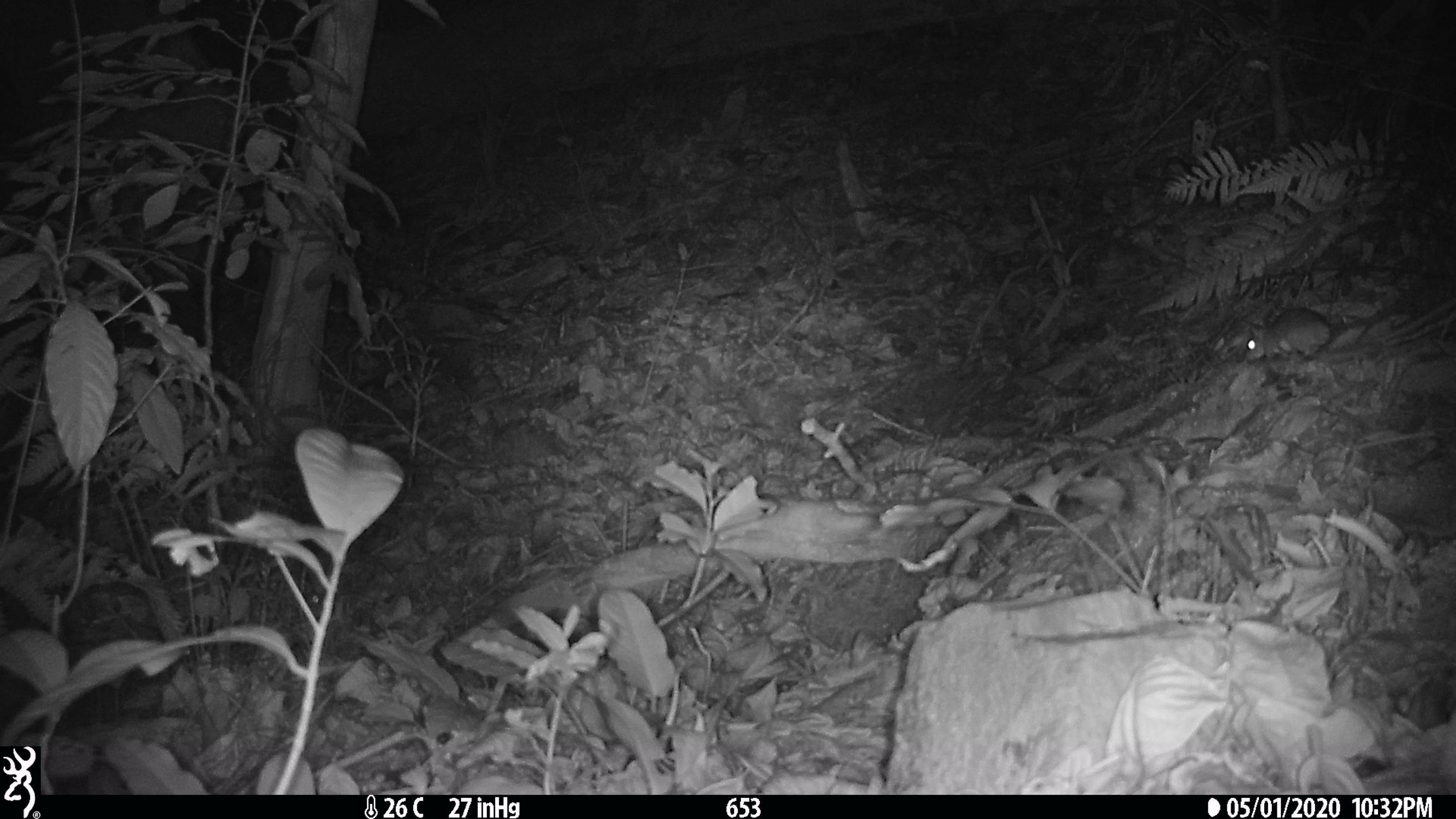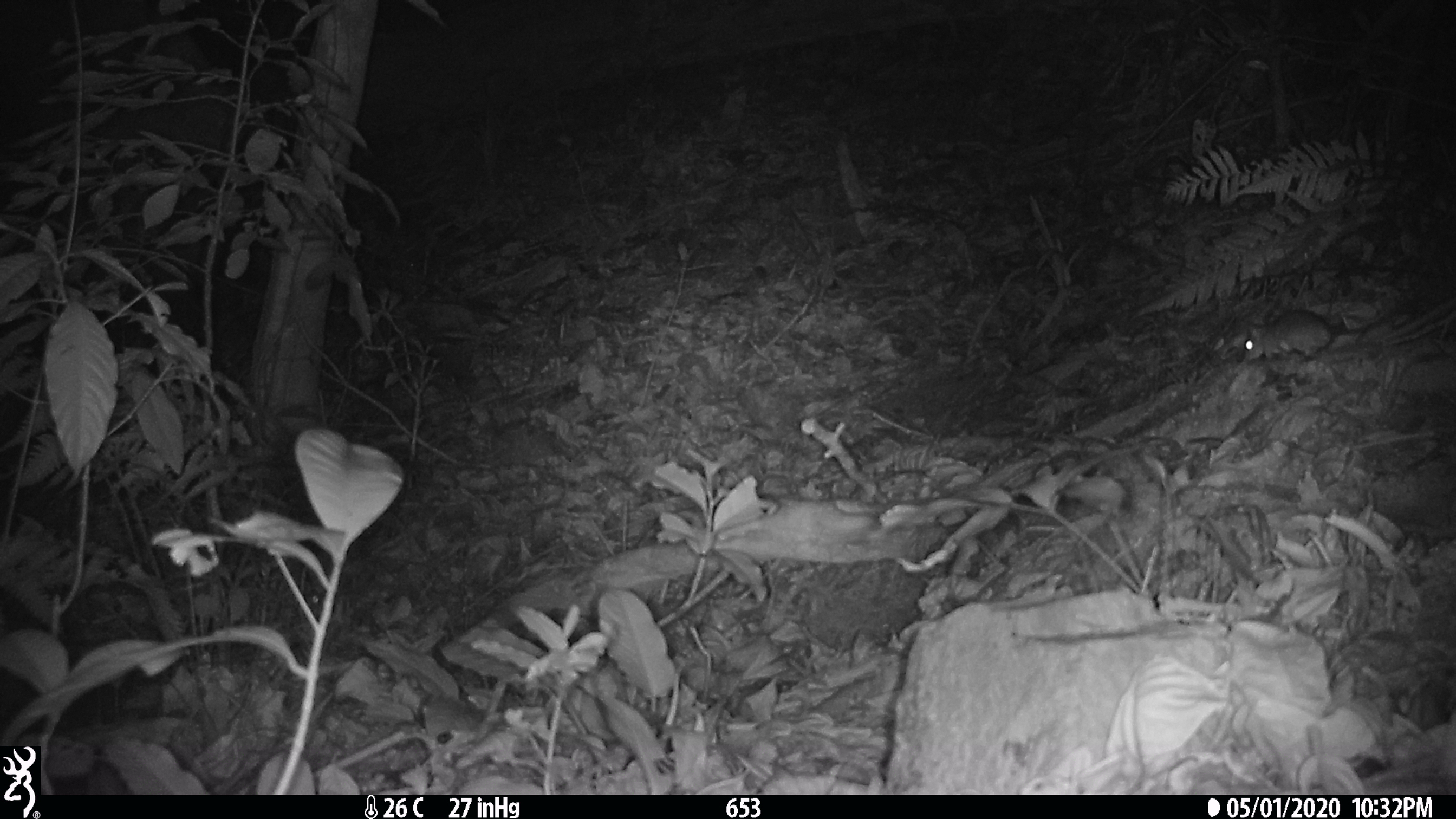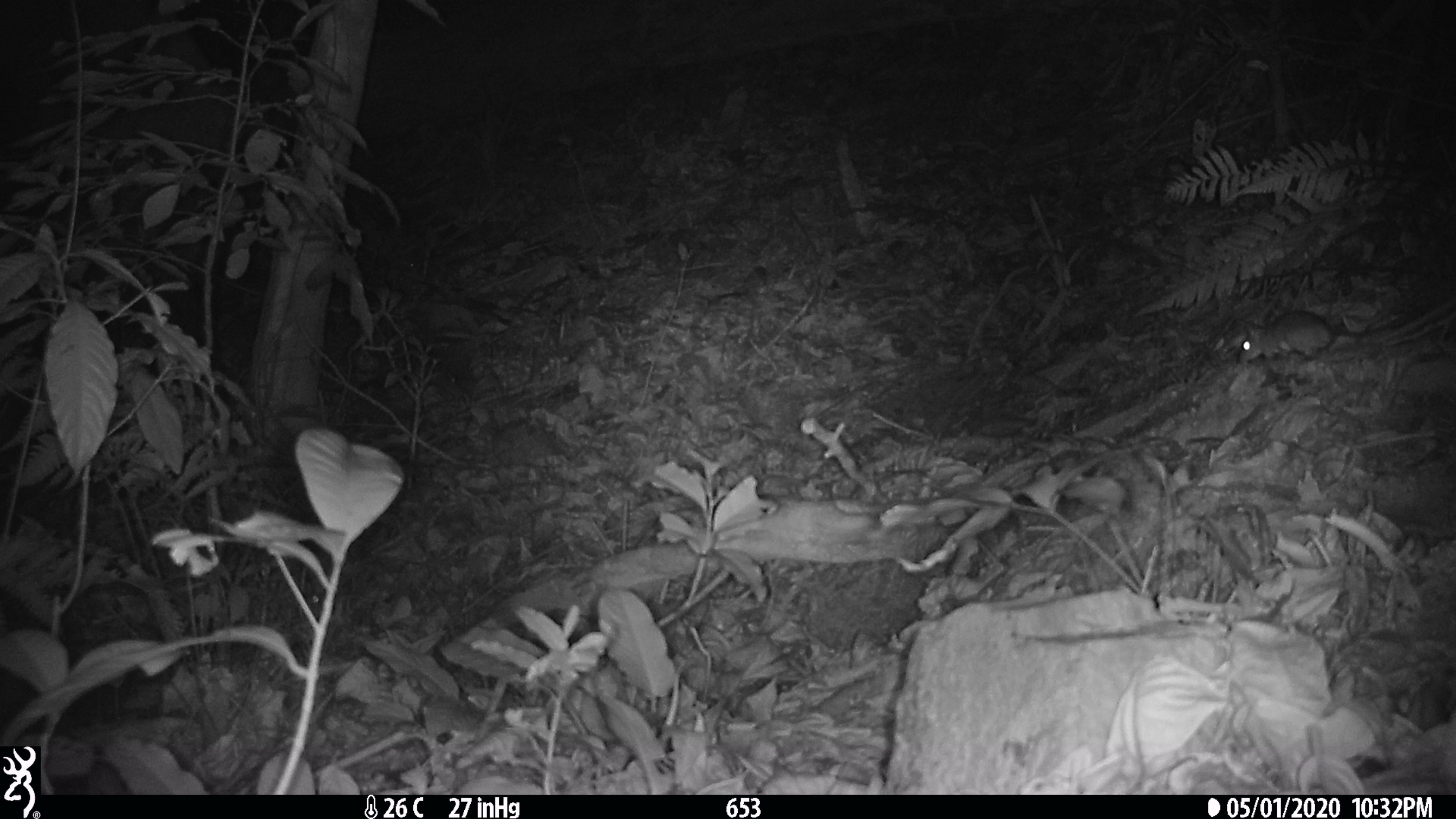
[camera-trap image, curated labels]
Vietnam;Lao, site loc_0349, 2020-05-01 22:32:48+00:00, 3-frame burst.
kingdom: Animalia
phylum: Chordata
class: Mammalia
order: Rodentia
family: Muridae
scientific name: Muridae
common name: old-world mice and rats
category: unidentified murid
Unidentified murid (old-world mice and rats) (Muridae). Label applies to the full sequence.